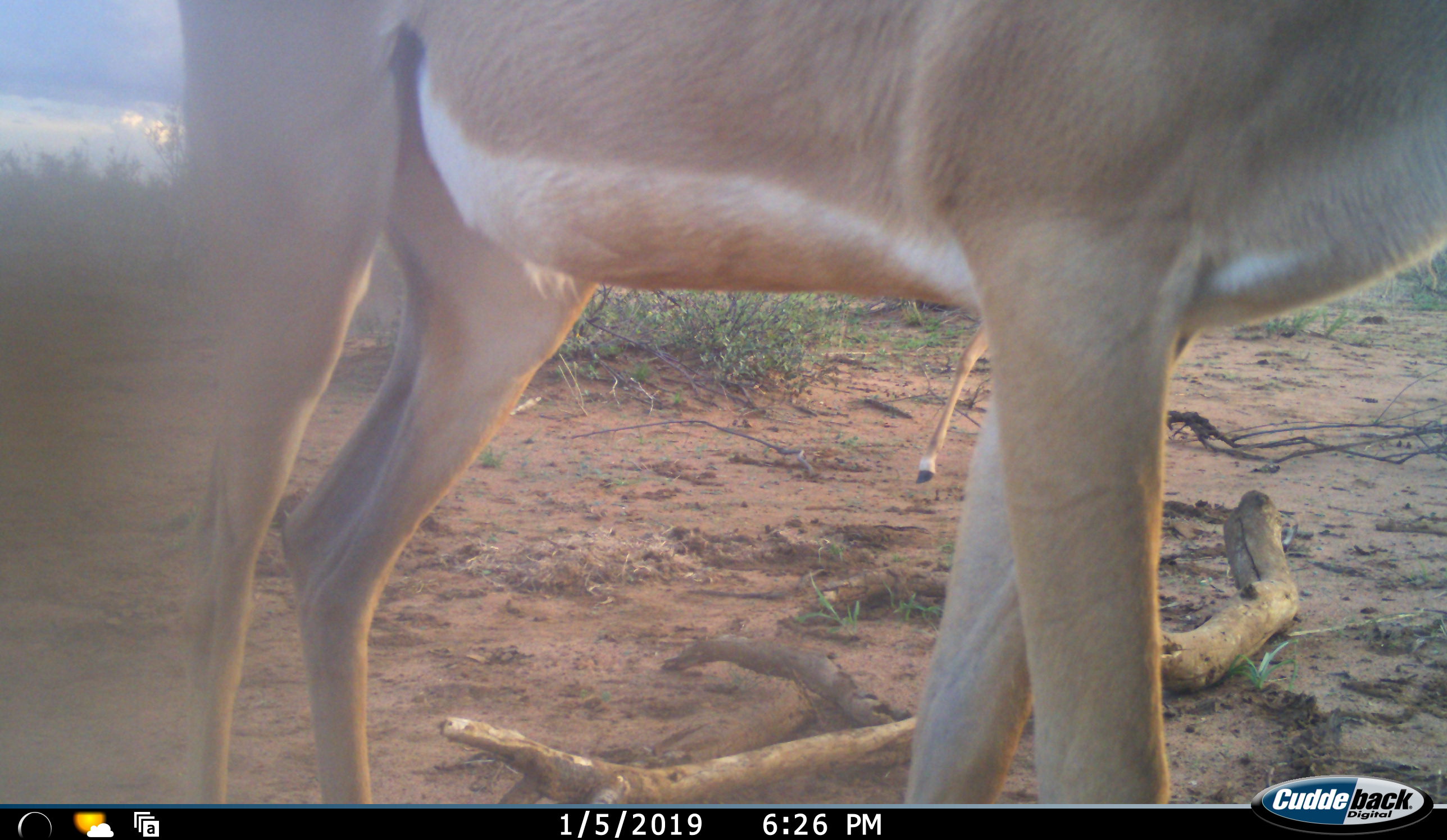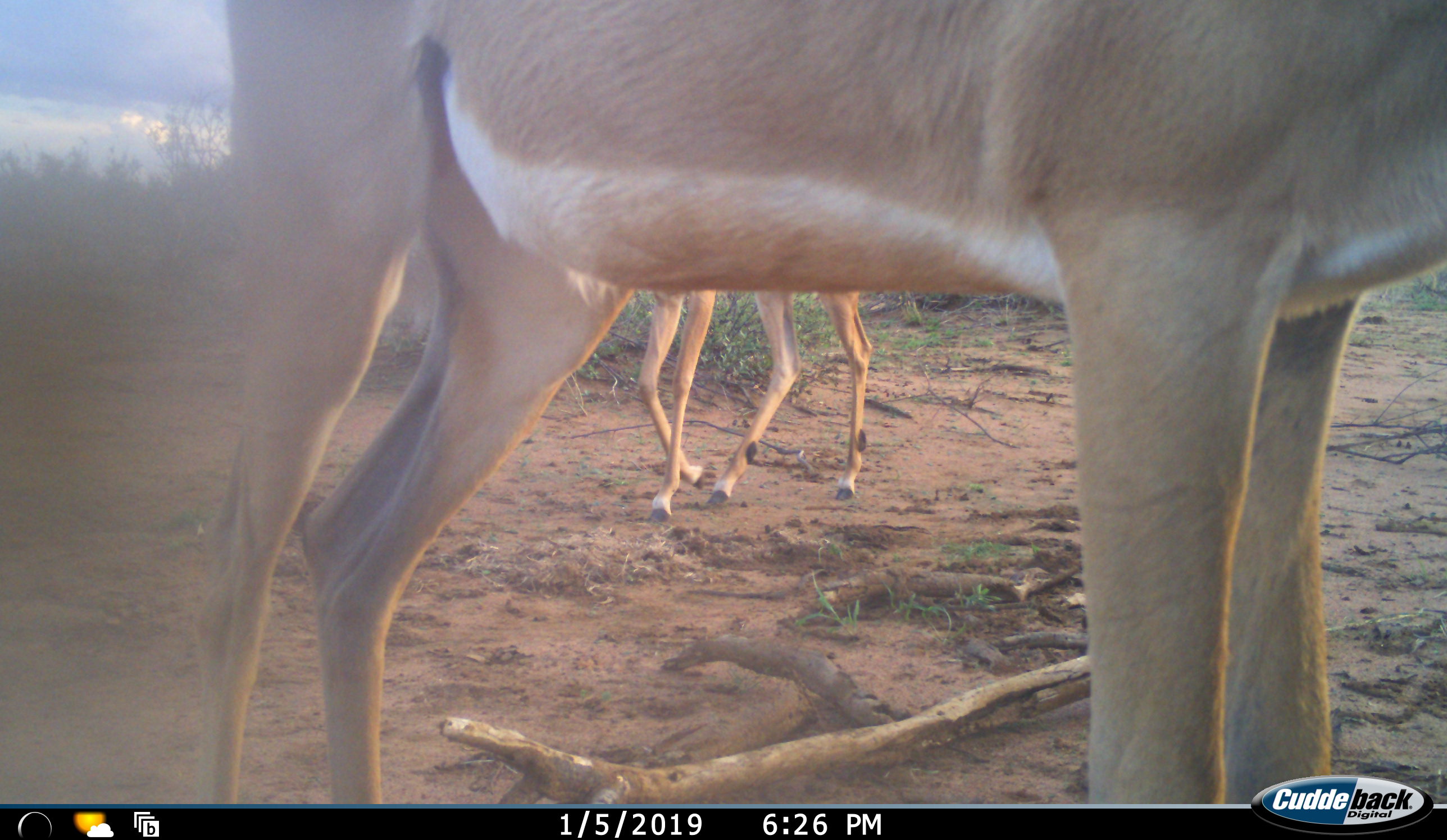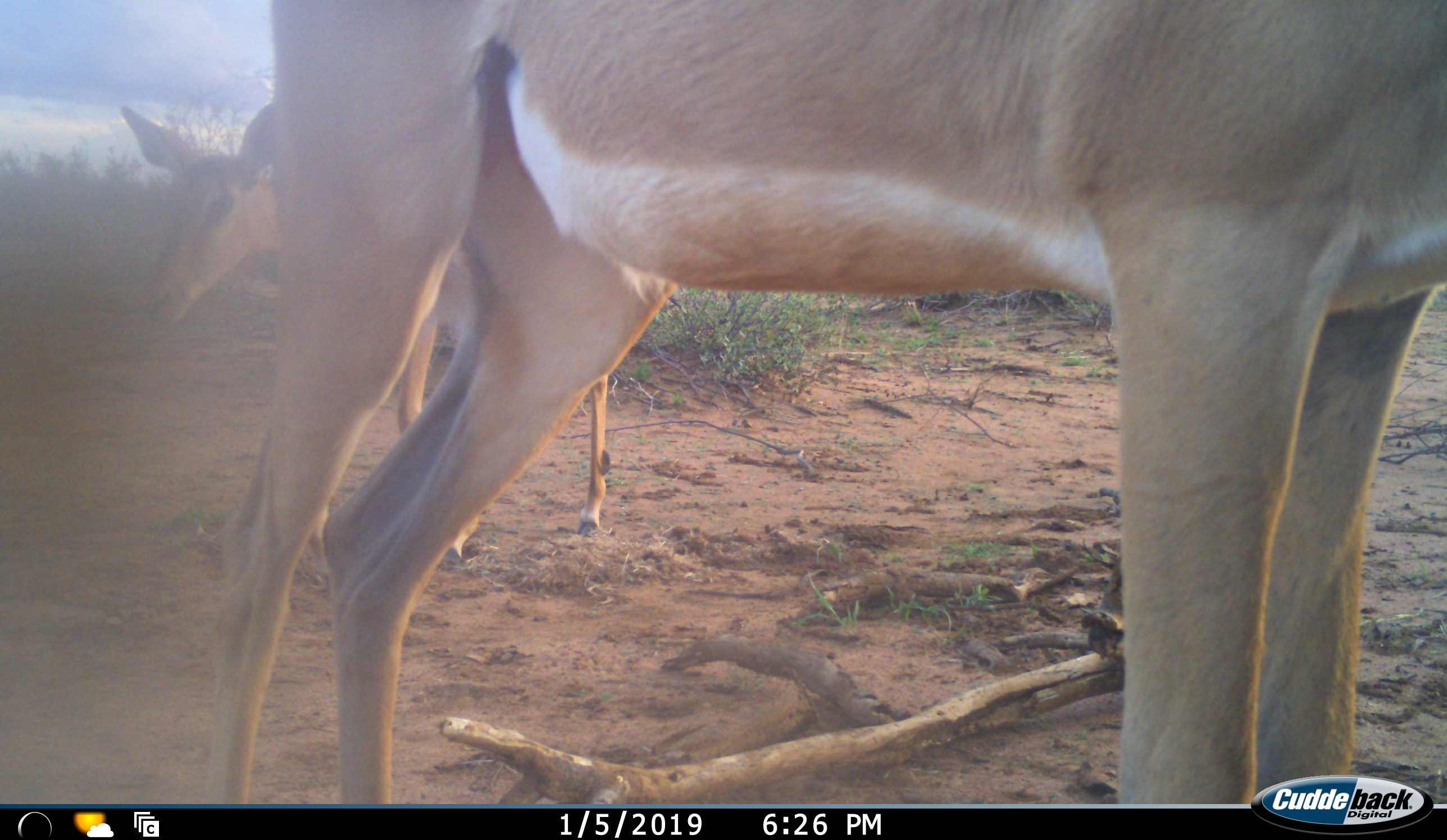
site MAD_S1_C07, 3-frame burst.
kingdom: Animalia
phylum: Chordata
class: Mammalia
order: Artiodactyla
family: Bovidae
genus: Aepyceros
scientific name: Aepyceros melampus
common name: impala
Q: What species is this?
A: Impala (Aepyceros melampus).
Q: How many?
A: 2.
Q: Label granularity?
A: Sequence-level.